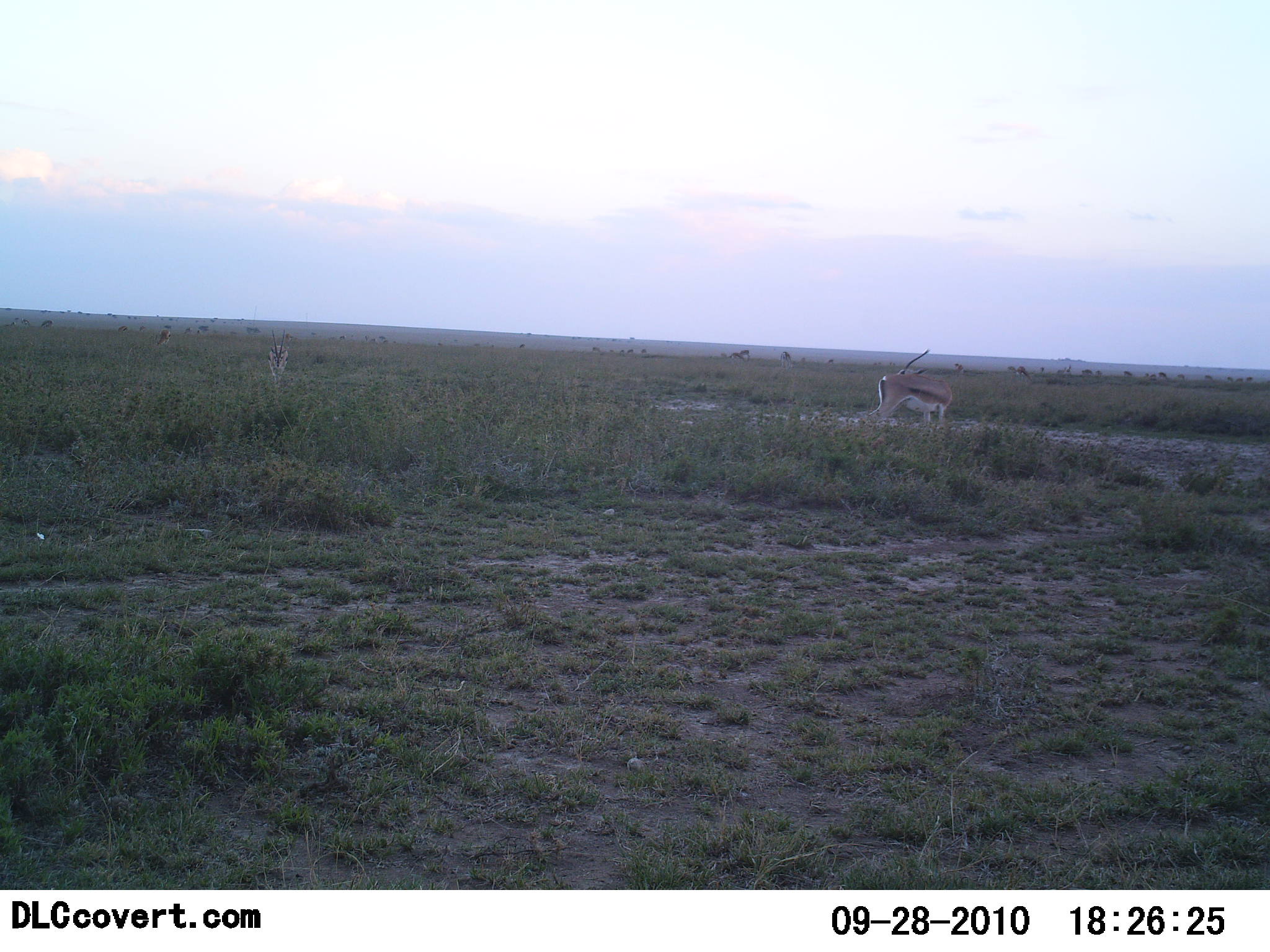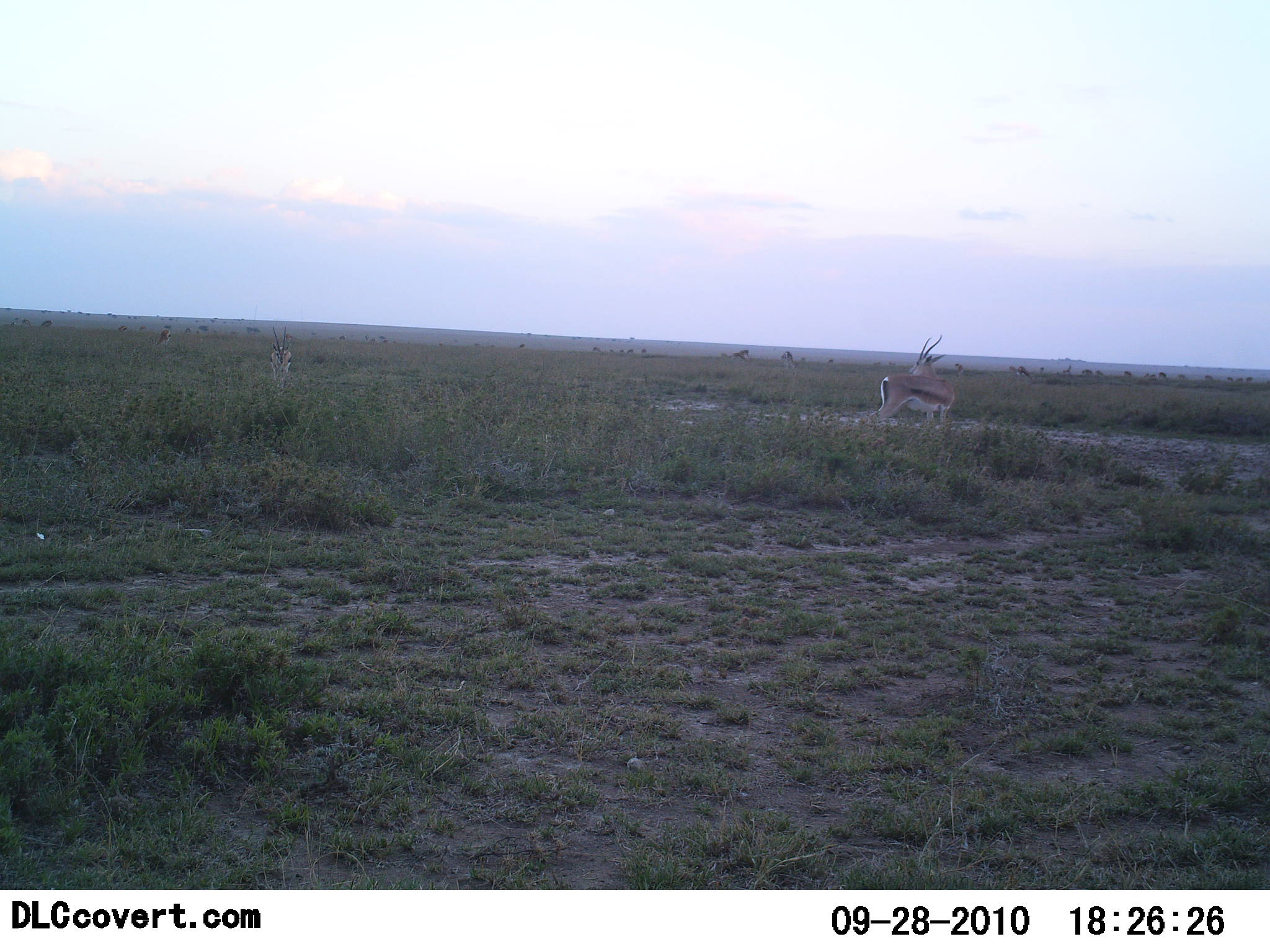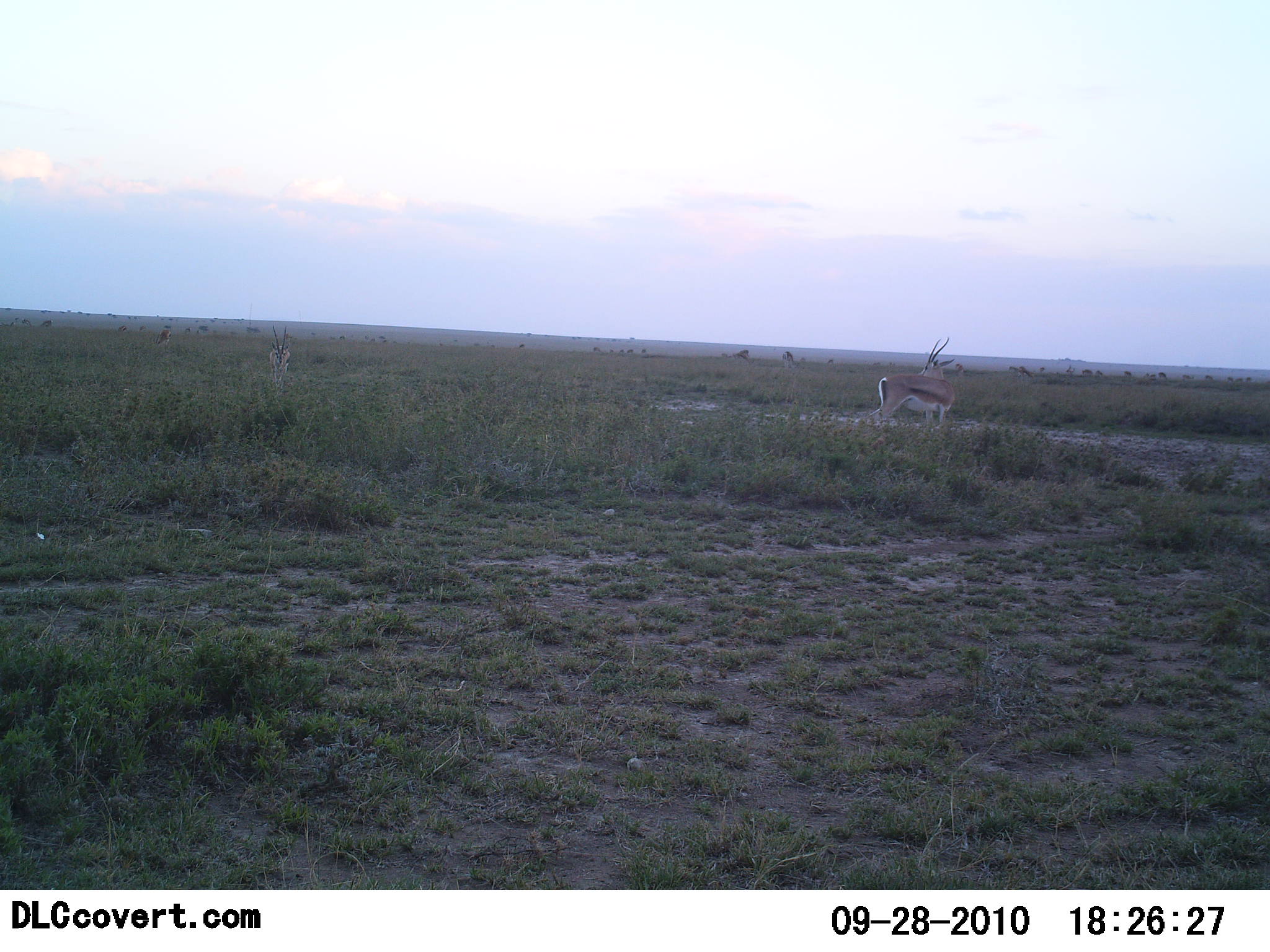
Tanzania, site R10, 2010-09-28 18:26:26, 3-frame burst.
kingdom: Animalia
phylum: Chordata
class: Mammalia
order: Artiodactyla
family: Bovidae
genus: Eudorcas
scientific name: Eudorcas thomsonii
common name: thomson's gazelle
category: gazellethomsons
Gazellethomsons (thomson's gazelle) (Eudorcas thomsonii), count 1. Behavior (volunteer vote fractions): standing 100%, resting 8%, moving 17%, interacting 0%. Young present (vote fraction): 0%. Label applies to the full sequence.